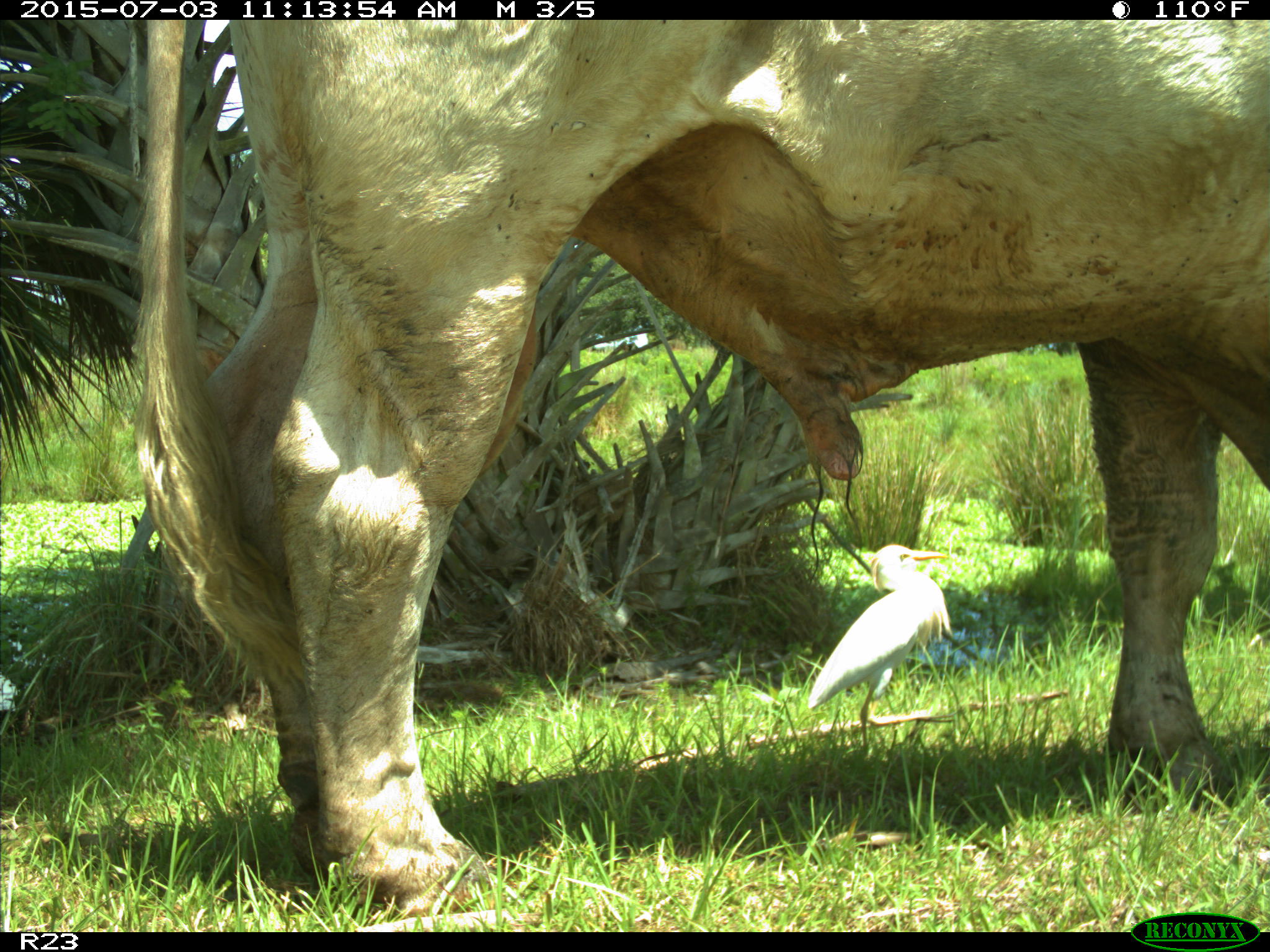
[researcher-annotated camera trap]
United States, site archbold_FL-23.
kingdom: Animalia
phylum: Chordata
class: Mammalia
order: Artiodactyla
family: Bovidae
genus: Bos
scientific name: Bos taurus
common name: domestic cow